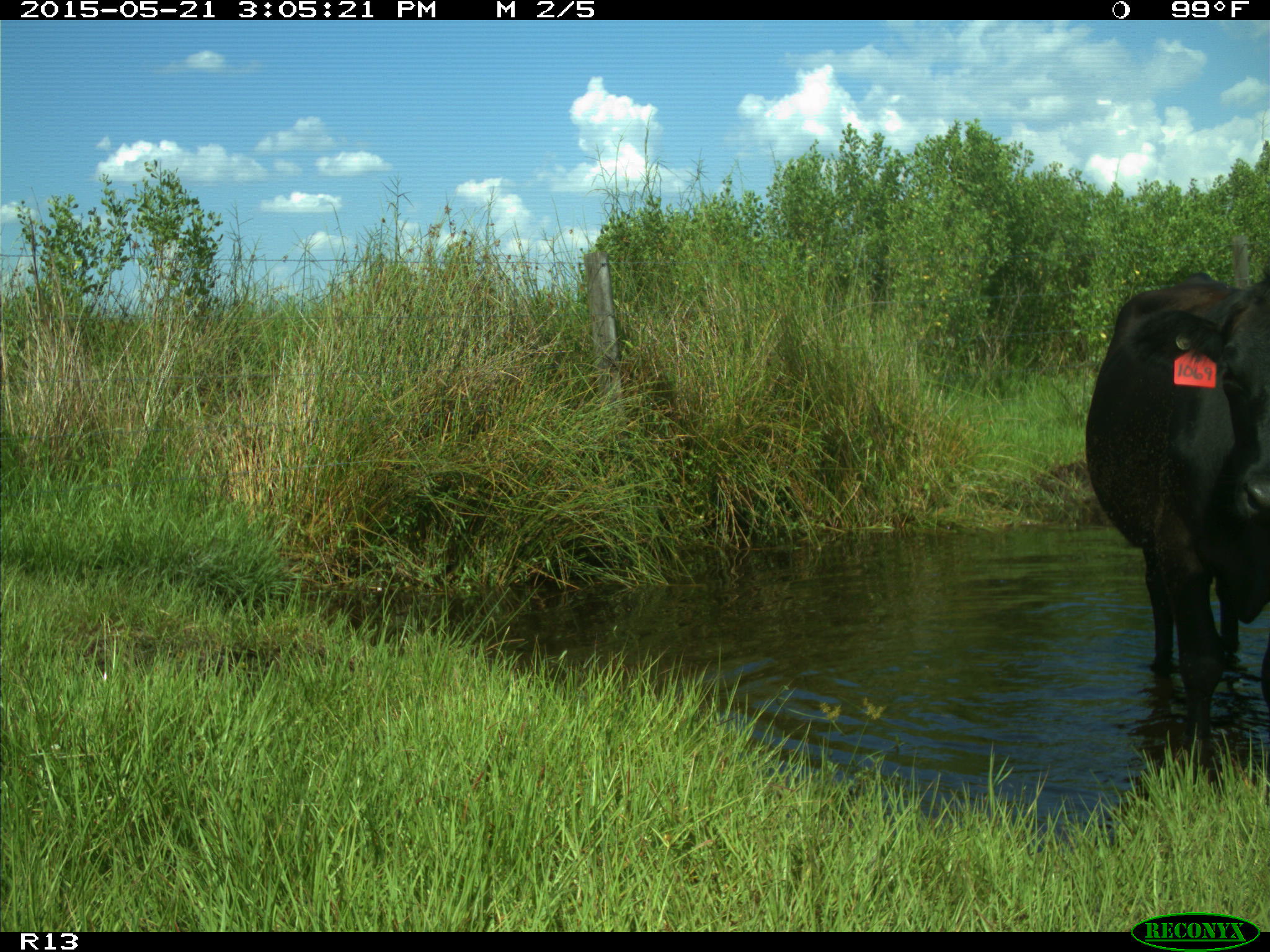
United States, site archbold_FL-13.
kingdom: Animalia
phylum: Chordata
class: Mammalia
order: Artiodactyla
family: Bovidae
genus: Bos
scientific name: Bos taurus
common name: domestic cow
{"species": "Bos taurus (domestic cow)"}